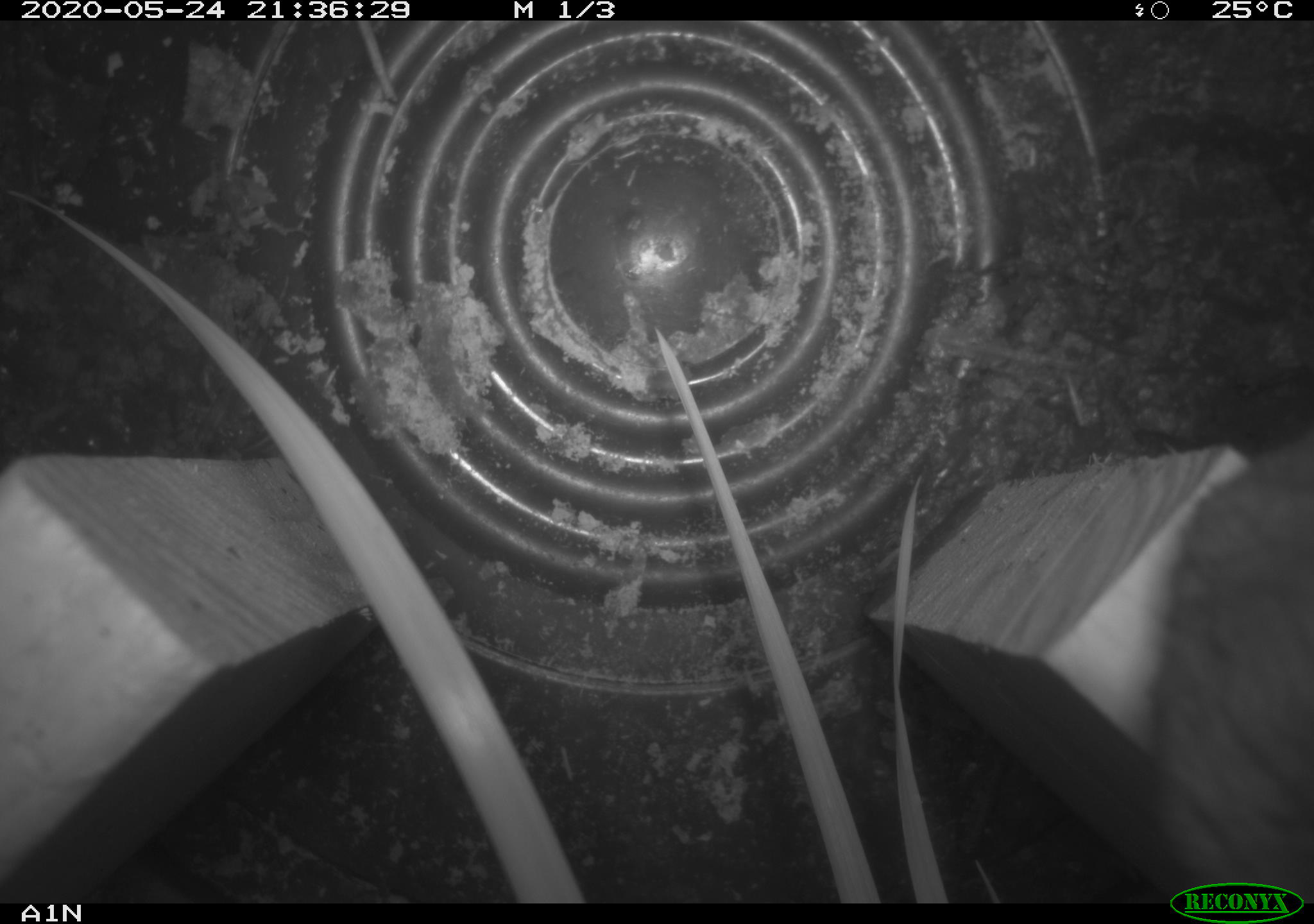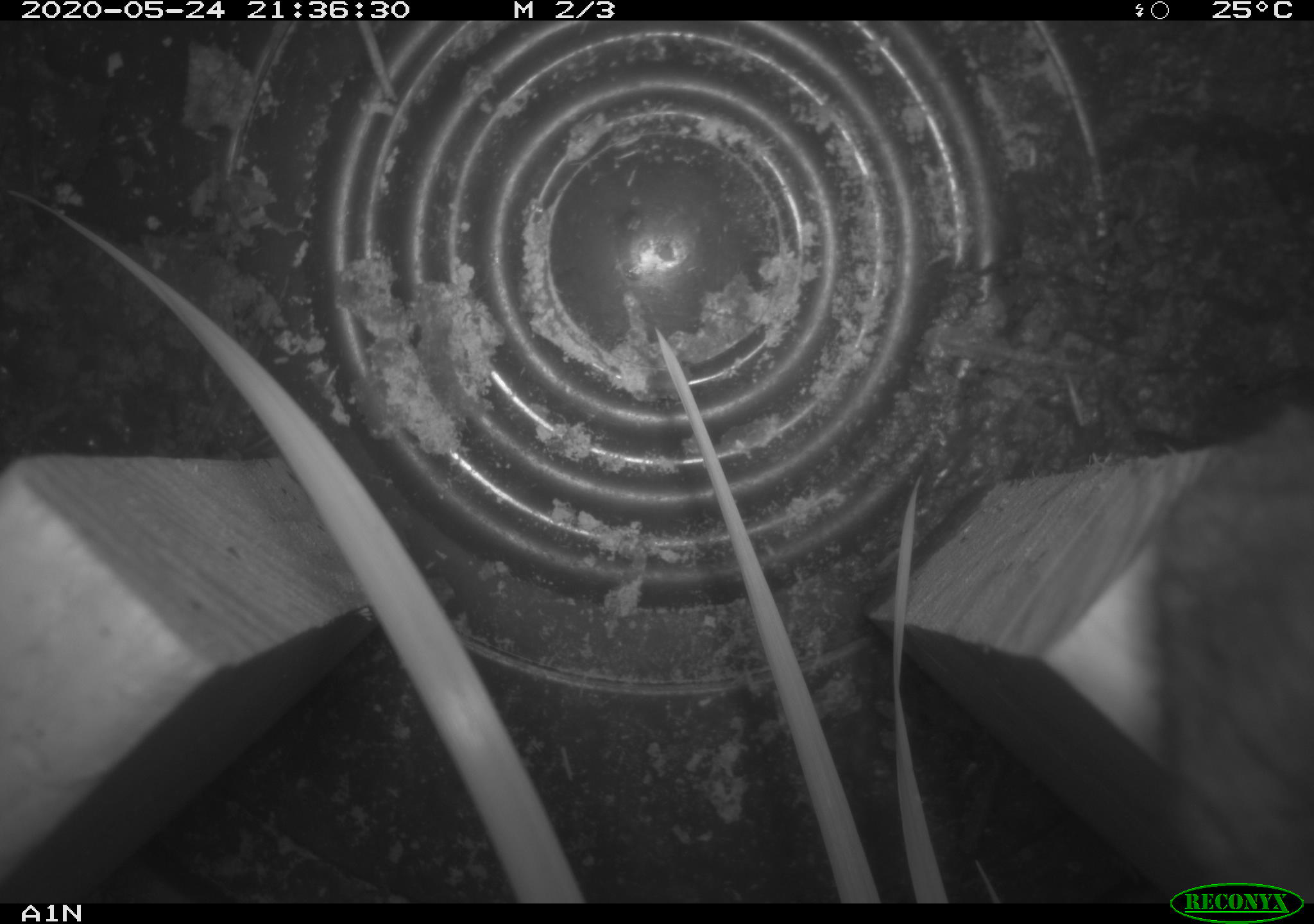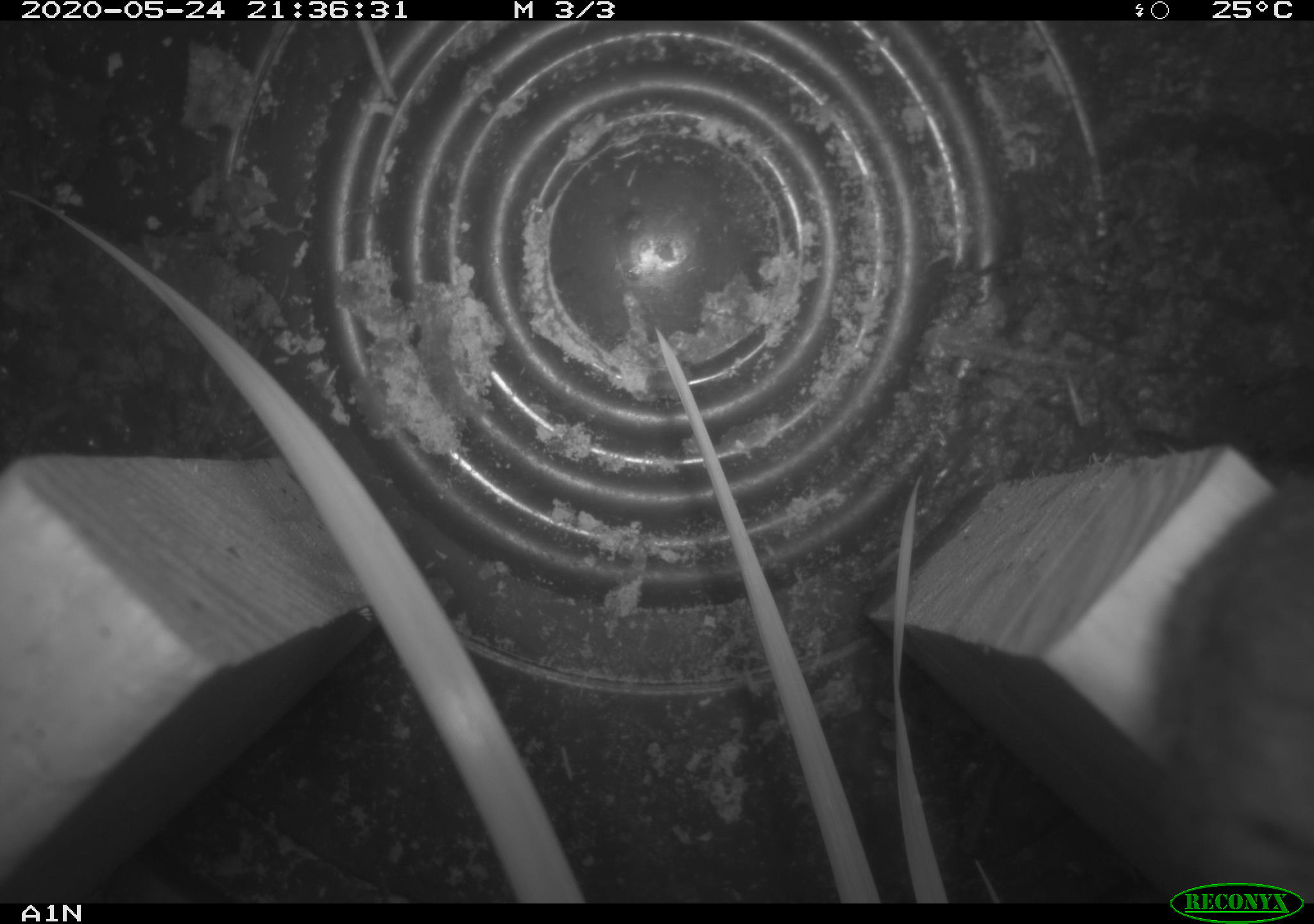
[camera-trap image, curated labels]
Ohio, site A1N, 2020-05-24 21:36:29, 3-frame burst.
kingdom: Animalia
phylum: Chordata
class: Mammalia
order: Rodentia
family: Cricetidae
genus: Peromyscus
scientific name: Peromyscus leucopus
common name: white-footed mouse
White-footed mouse (Peromyscus leucopus).